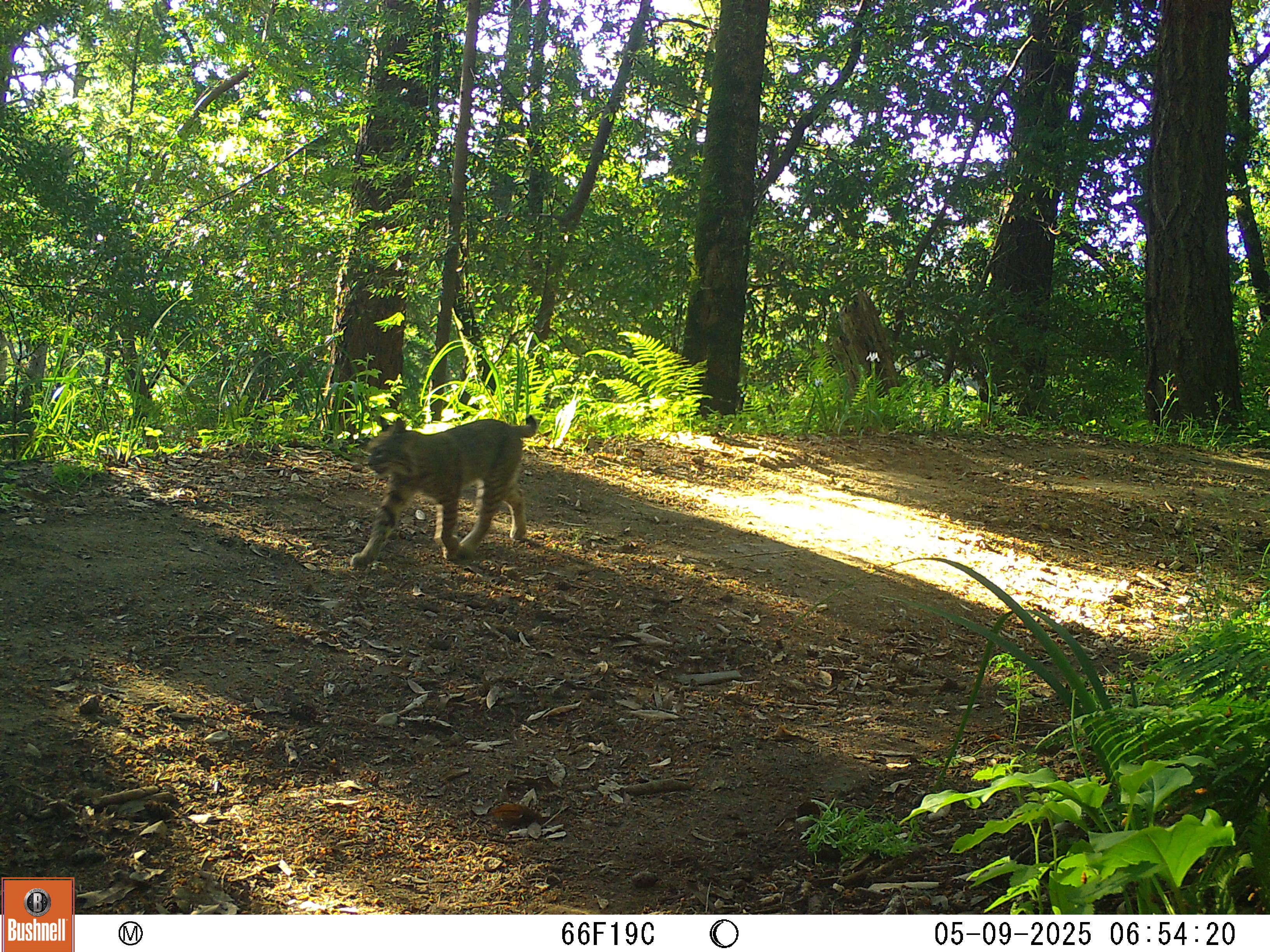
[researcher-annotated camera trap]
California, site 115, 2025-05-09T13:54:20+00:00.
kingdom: Animalia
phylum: Chordata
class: Mammalia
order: Carnivora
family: Felidae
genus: Lynx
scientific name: Lynx rufus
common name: bobcat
Bobcat (Lynx rufus).